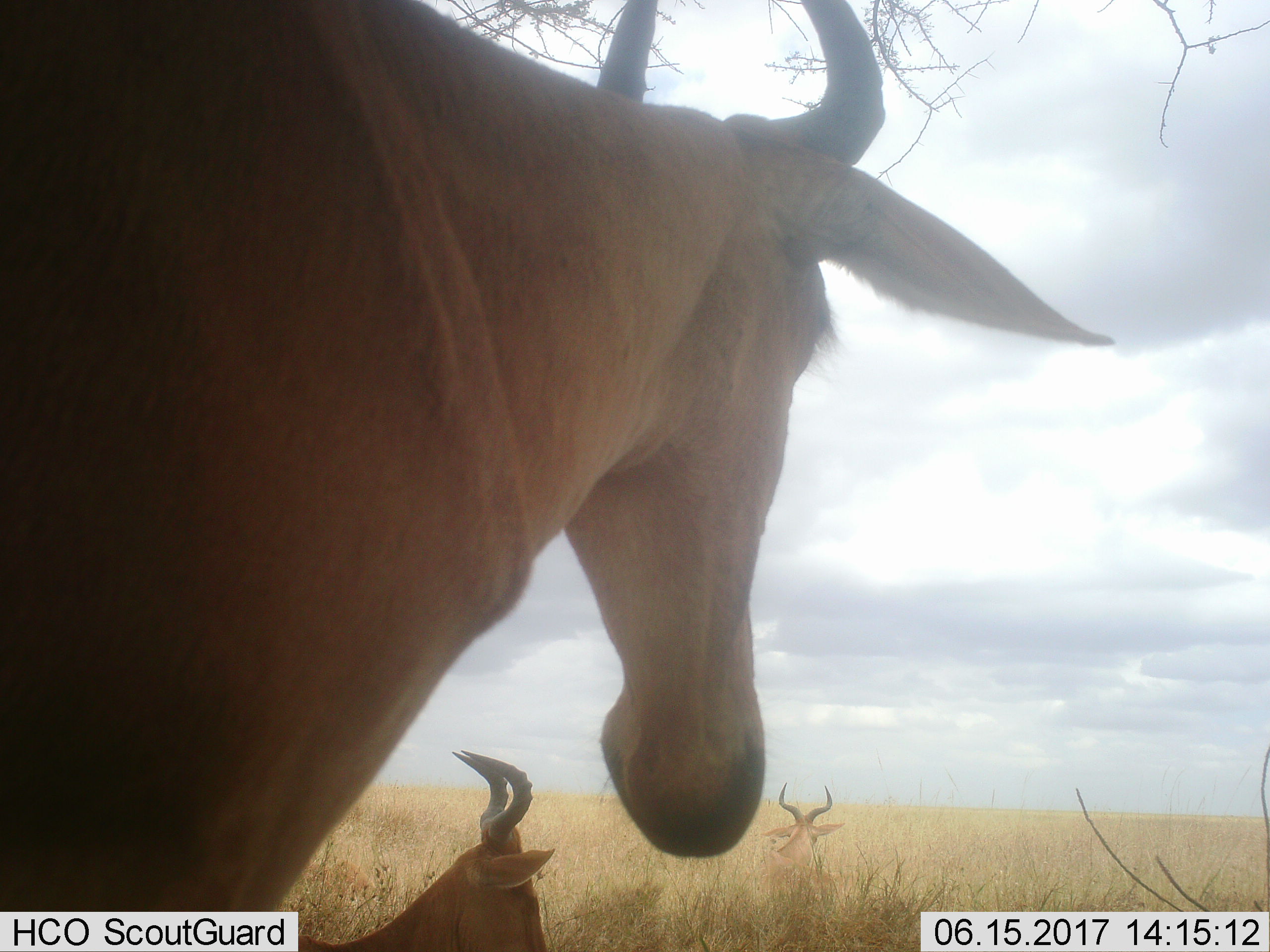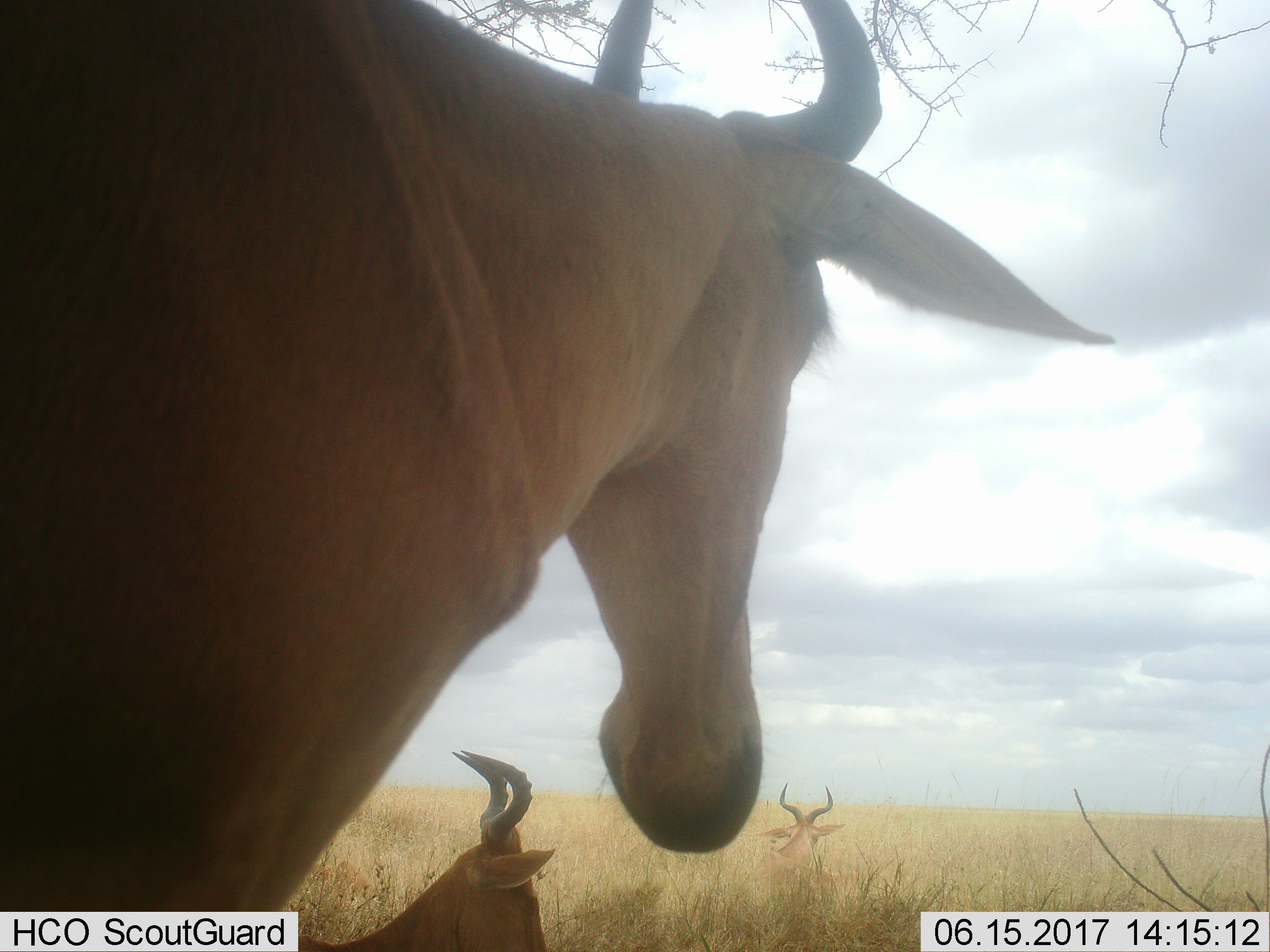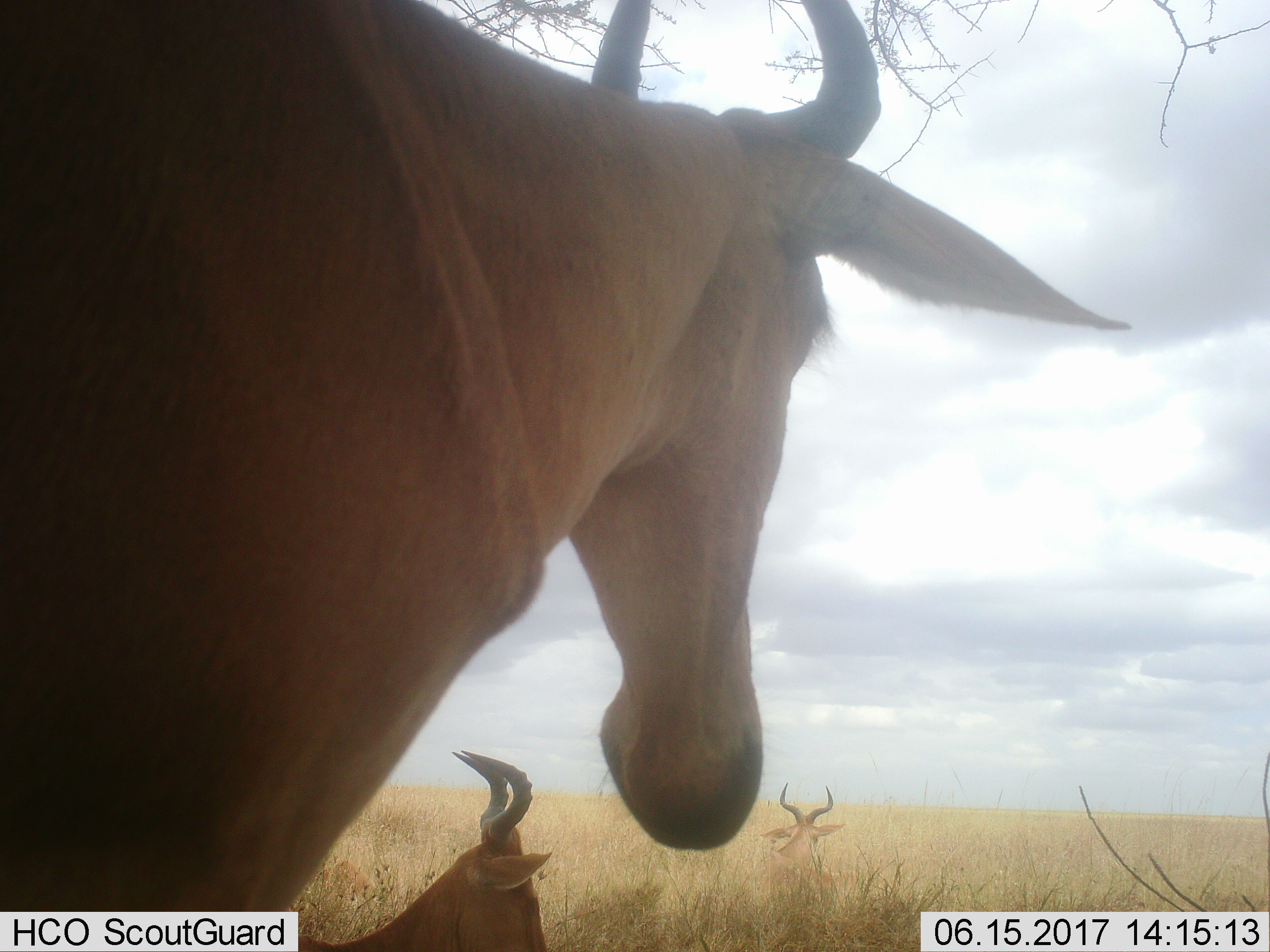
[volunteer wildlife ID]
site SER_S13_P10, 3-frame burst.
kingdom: Animalia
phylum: Chordata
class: Mammalia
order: Artiodactyla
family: Bovidae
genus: Alcelaphus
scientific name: Alcelaphus buselaphus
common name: hartebeest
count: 3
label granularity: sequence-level